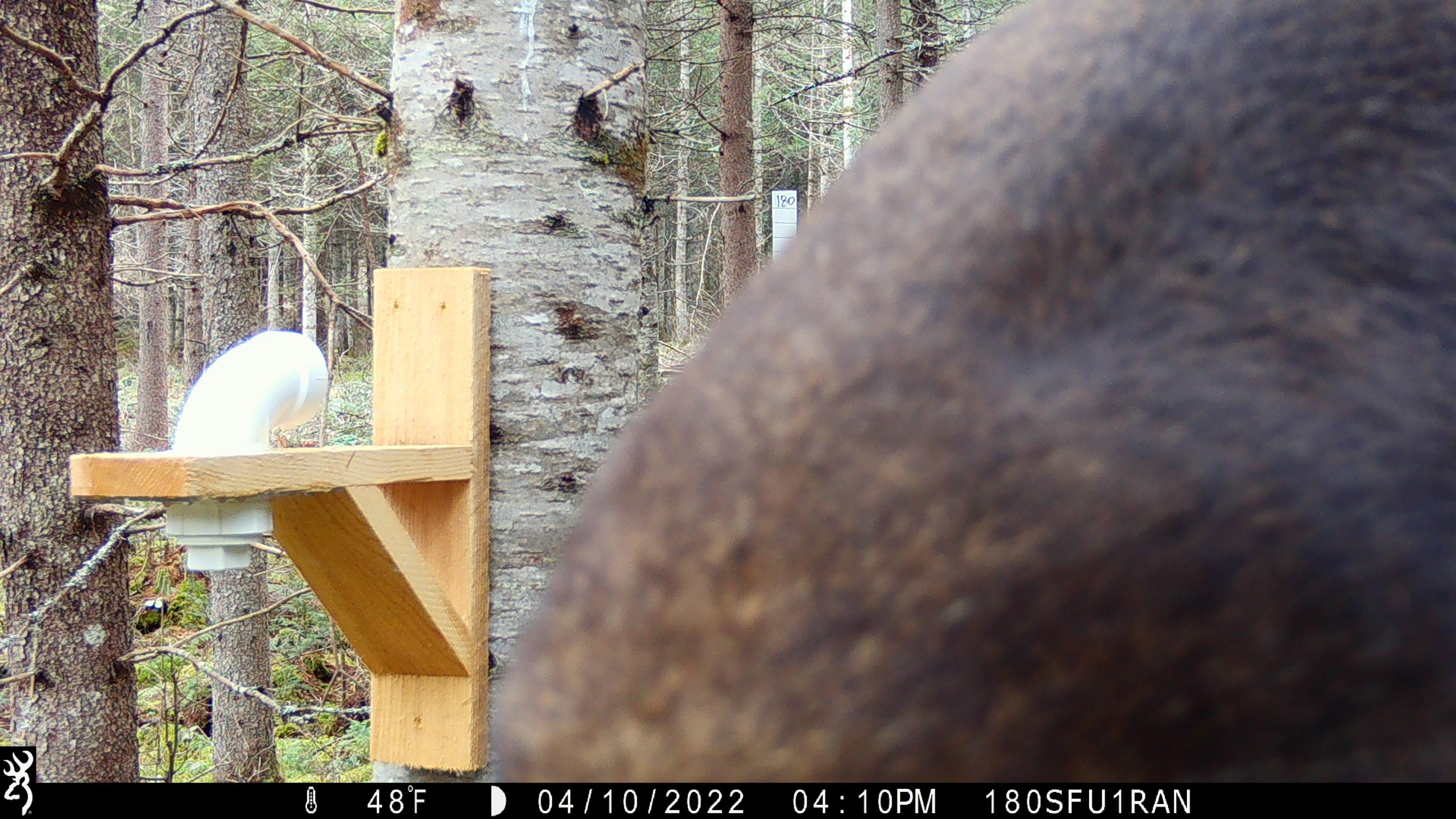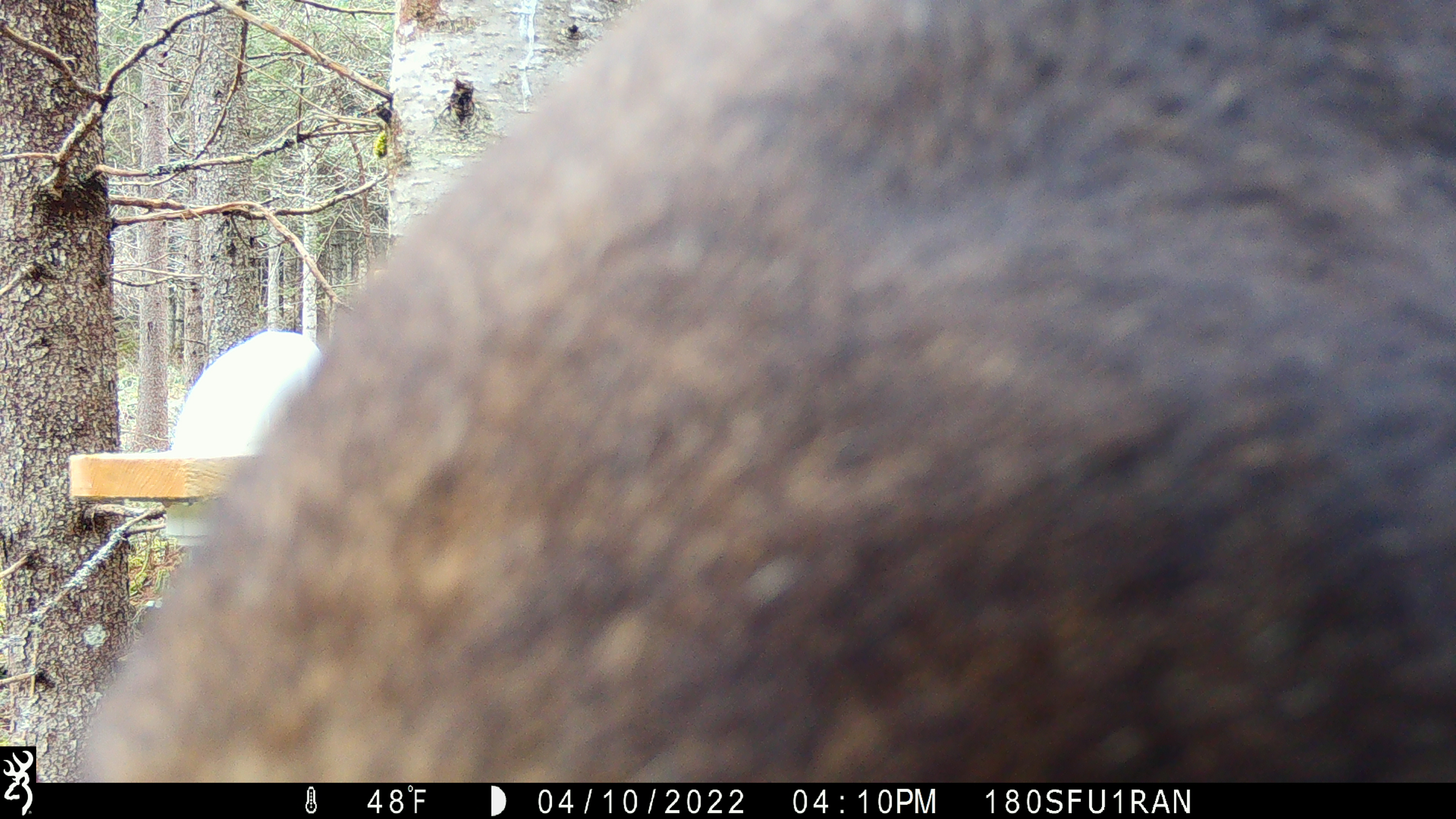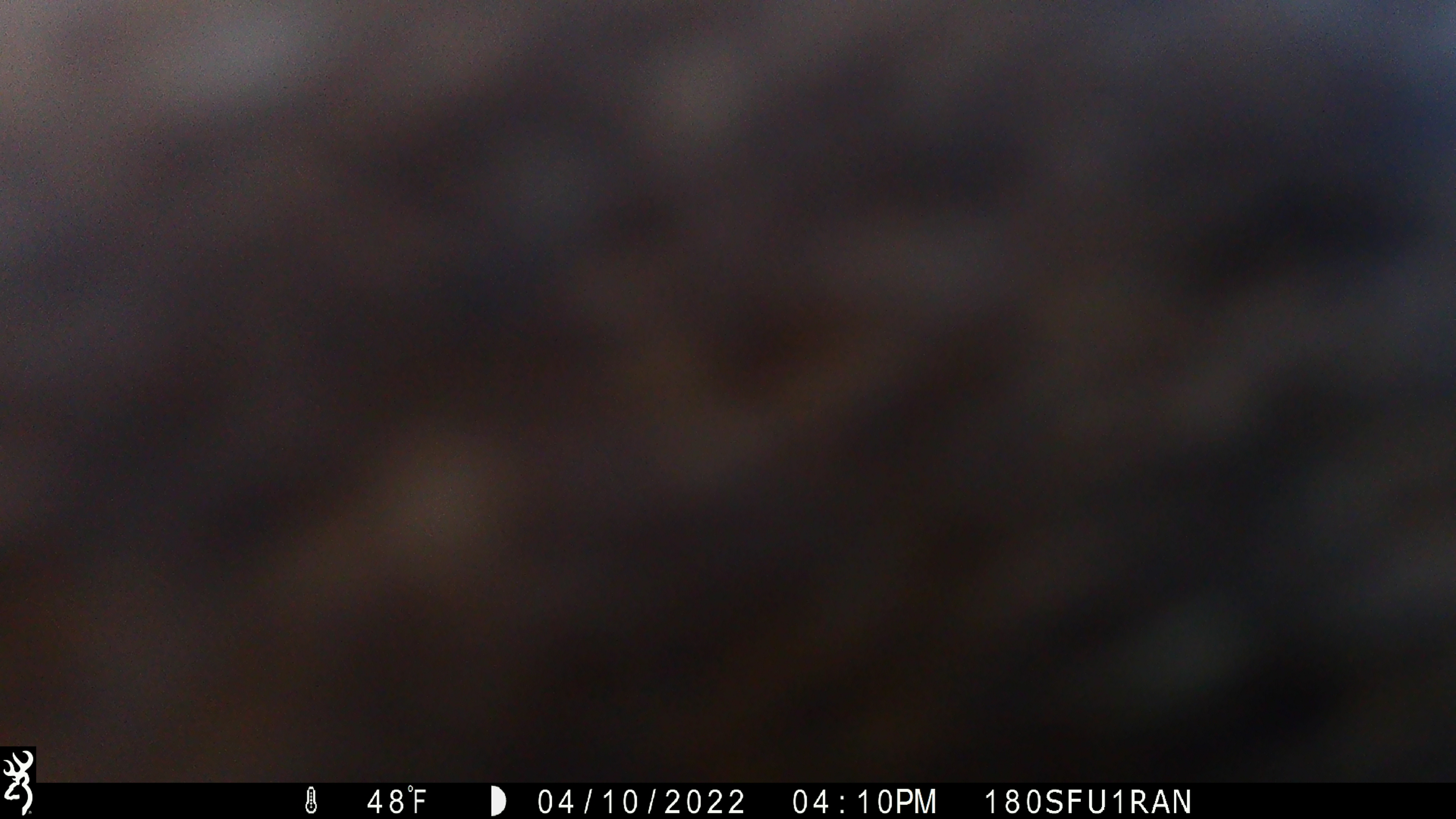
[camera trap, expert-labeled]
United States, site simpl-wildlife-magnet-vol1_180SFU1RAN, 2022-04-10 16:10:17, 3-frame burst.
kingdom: Animalia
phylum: Chordata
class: Mammalia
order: Artiodactyla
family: Cervidae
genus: Alces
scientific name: Alces alces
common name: moose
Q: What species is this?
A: Moose (Alces alces).